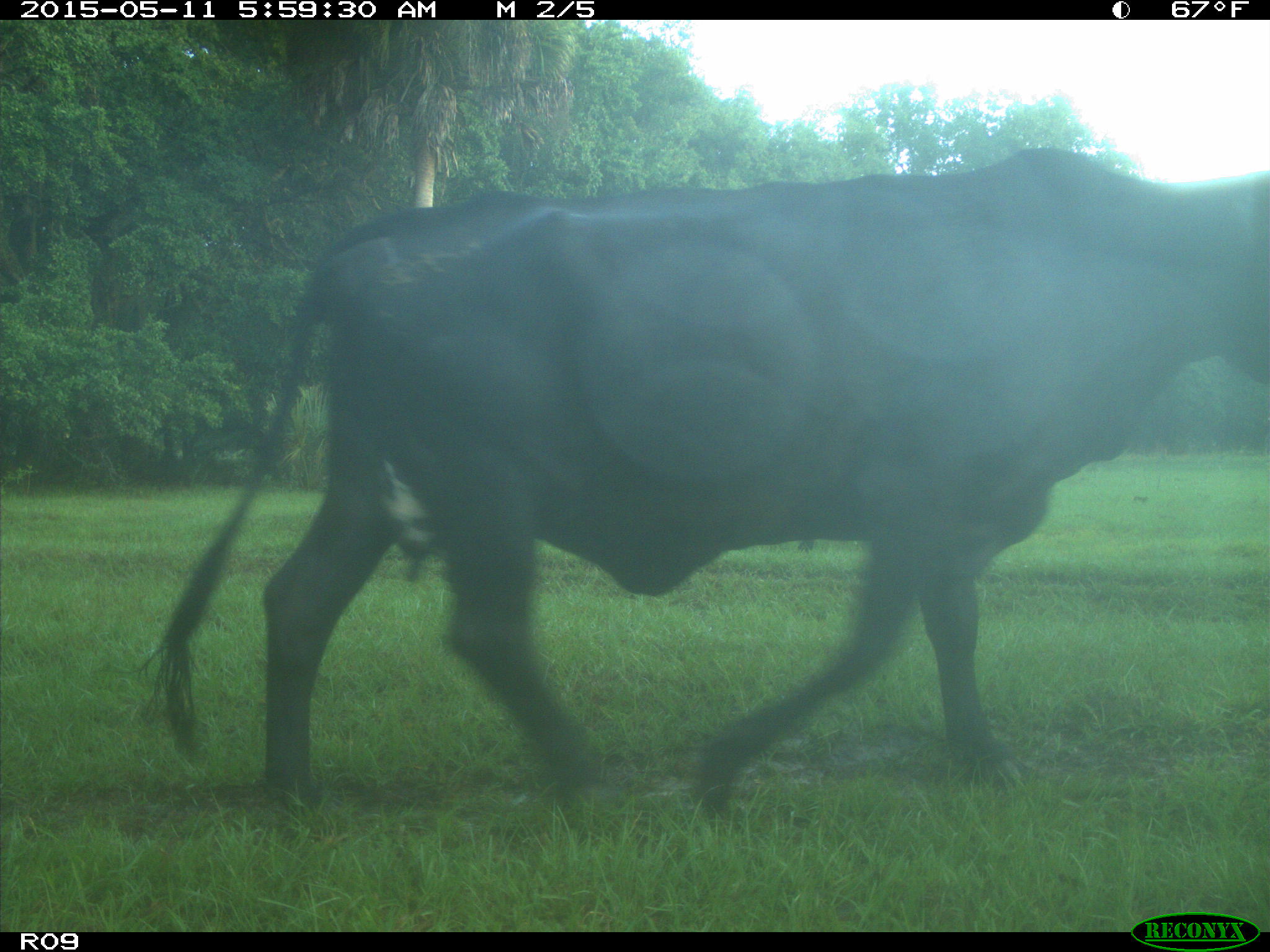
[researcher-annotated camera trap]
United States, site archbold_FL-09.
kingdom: Animalia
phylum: Chordata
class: Mammalia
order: Artiodactyla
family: Bovidae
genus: Bos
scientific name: Bos taurus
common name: domestic cow